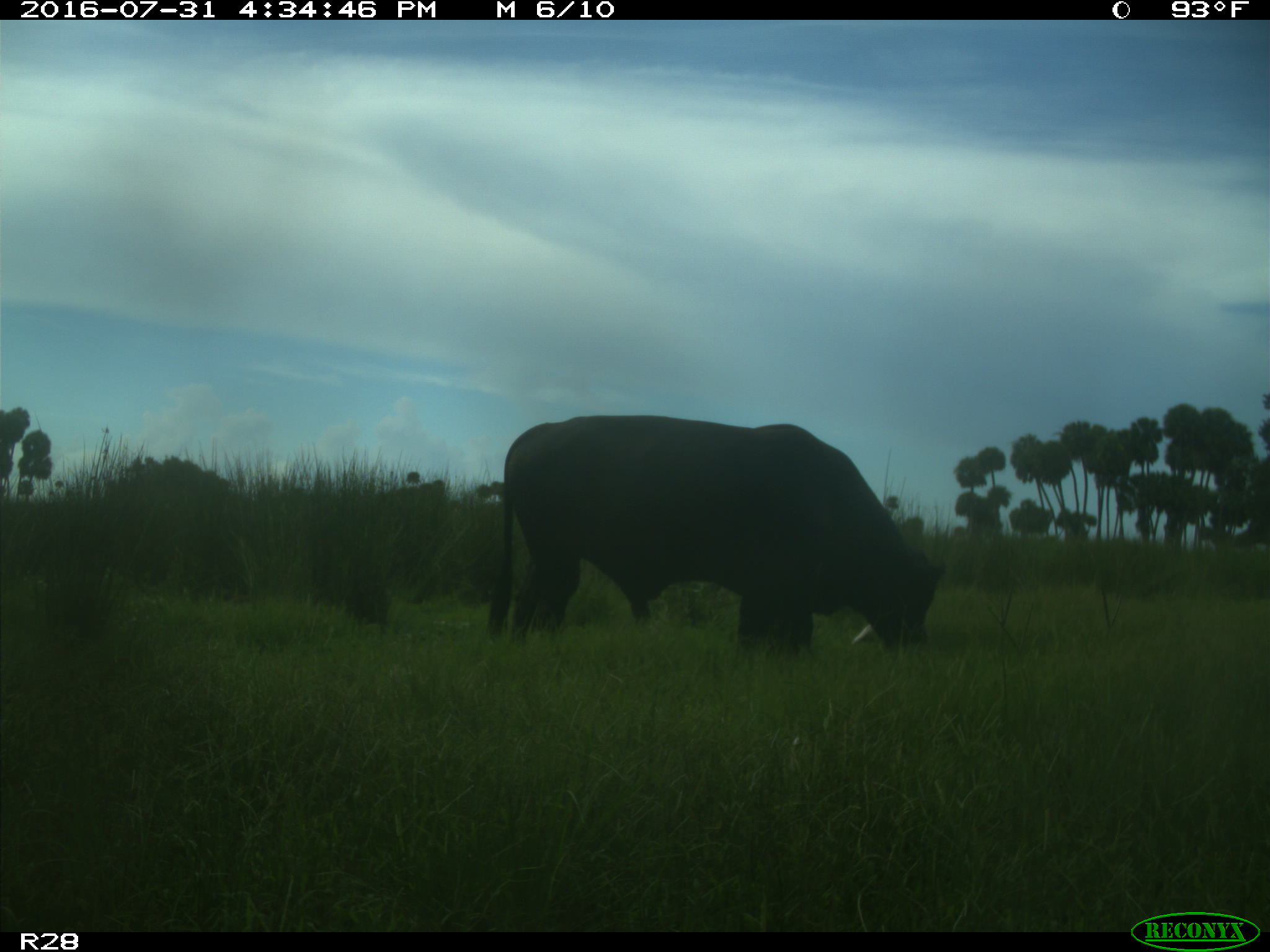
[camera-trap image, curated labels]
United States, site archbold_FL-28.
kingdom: Animalia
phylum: Chordata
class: Mammalia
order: Artiodactyla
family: Bovidae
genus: Bos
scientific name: Bos taurus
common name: domestic cow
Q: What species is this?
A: Bos taurus (domestic cow).